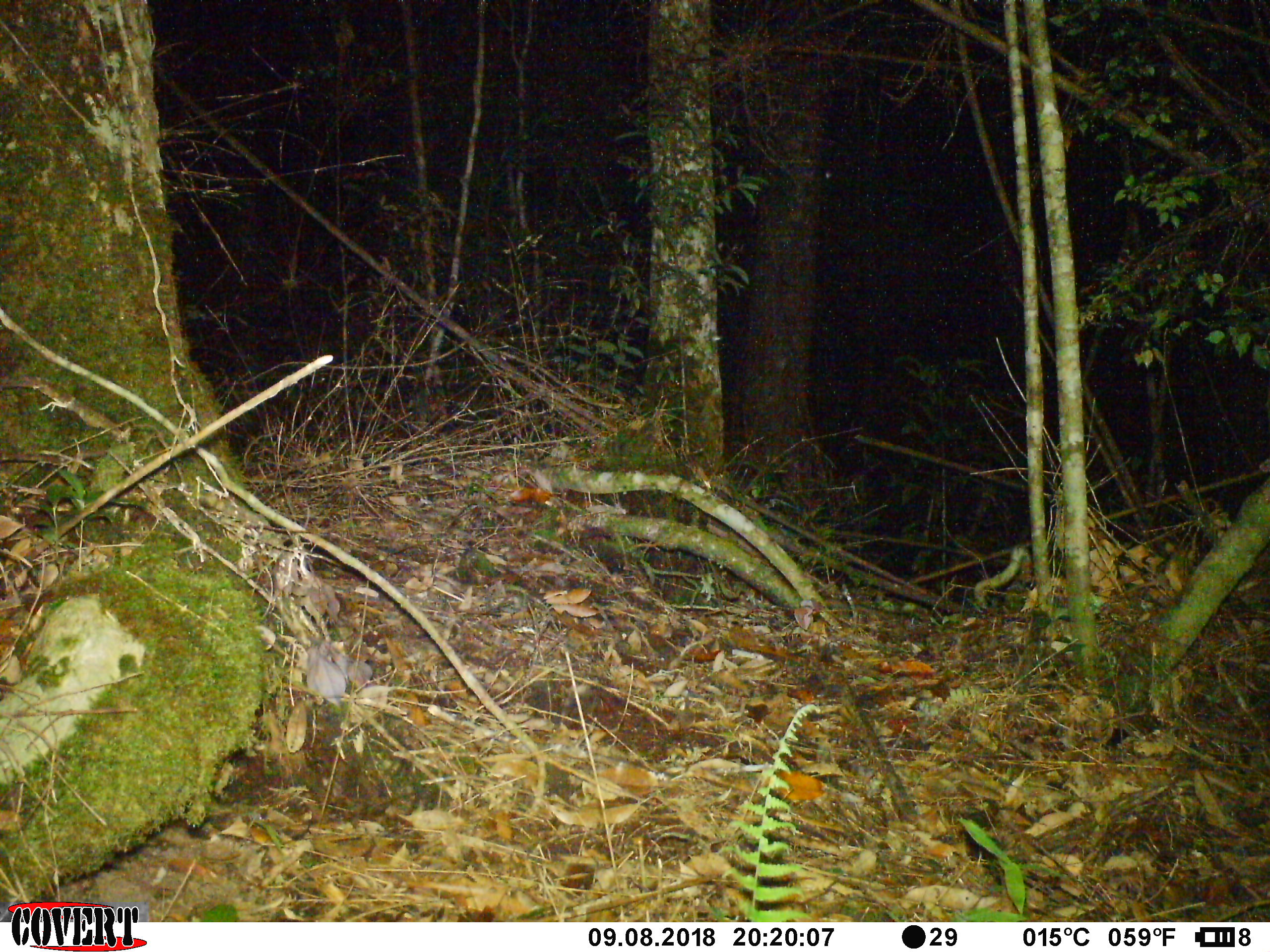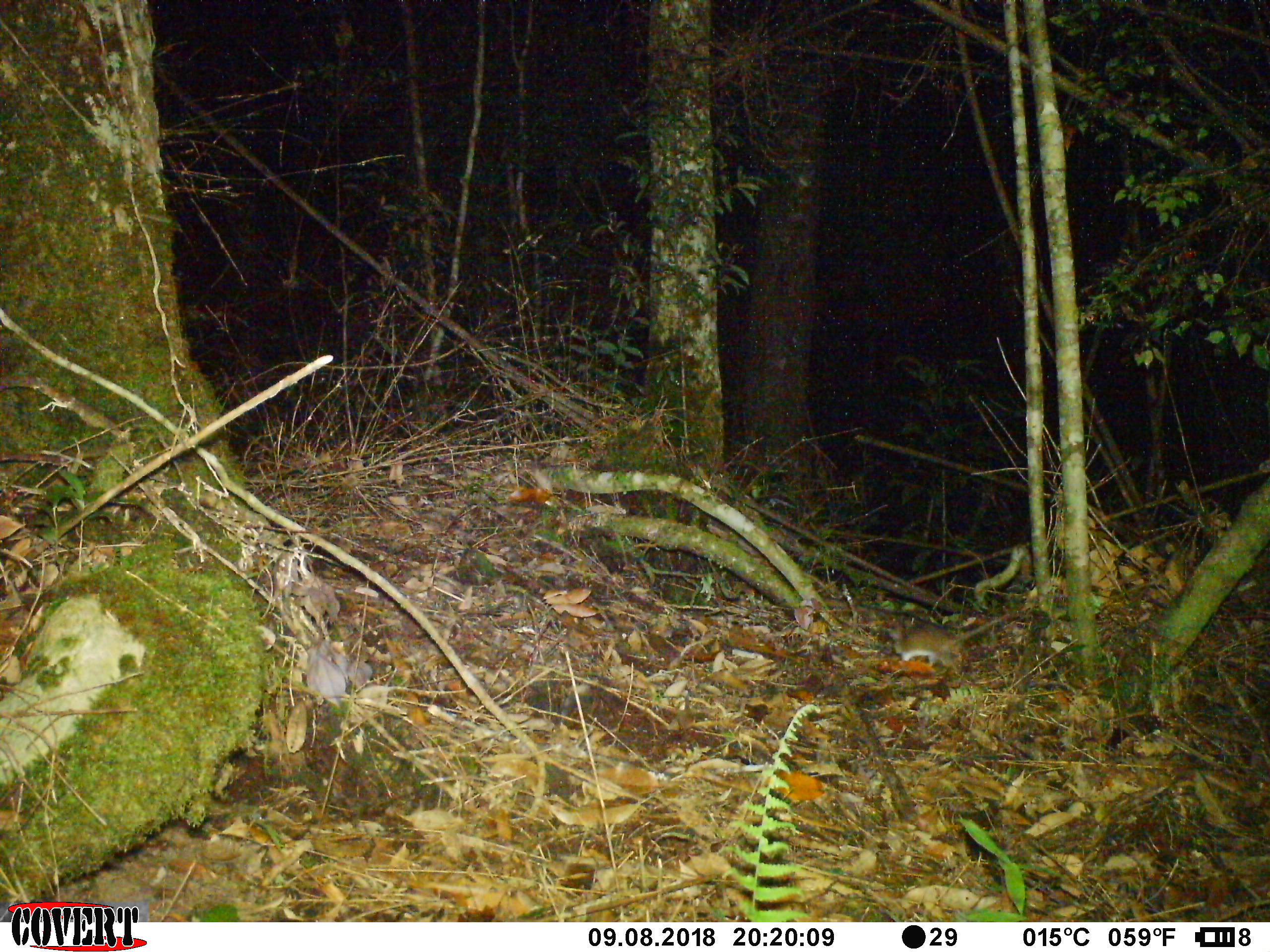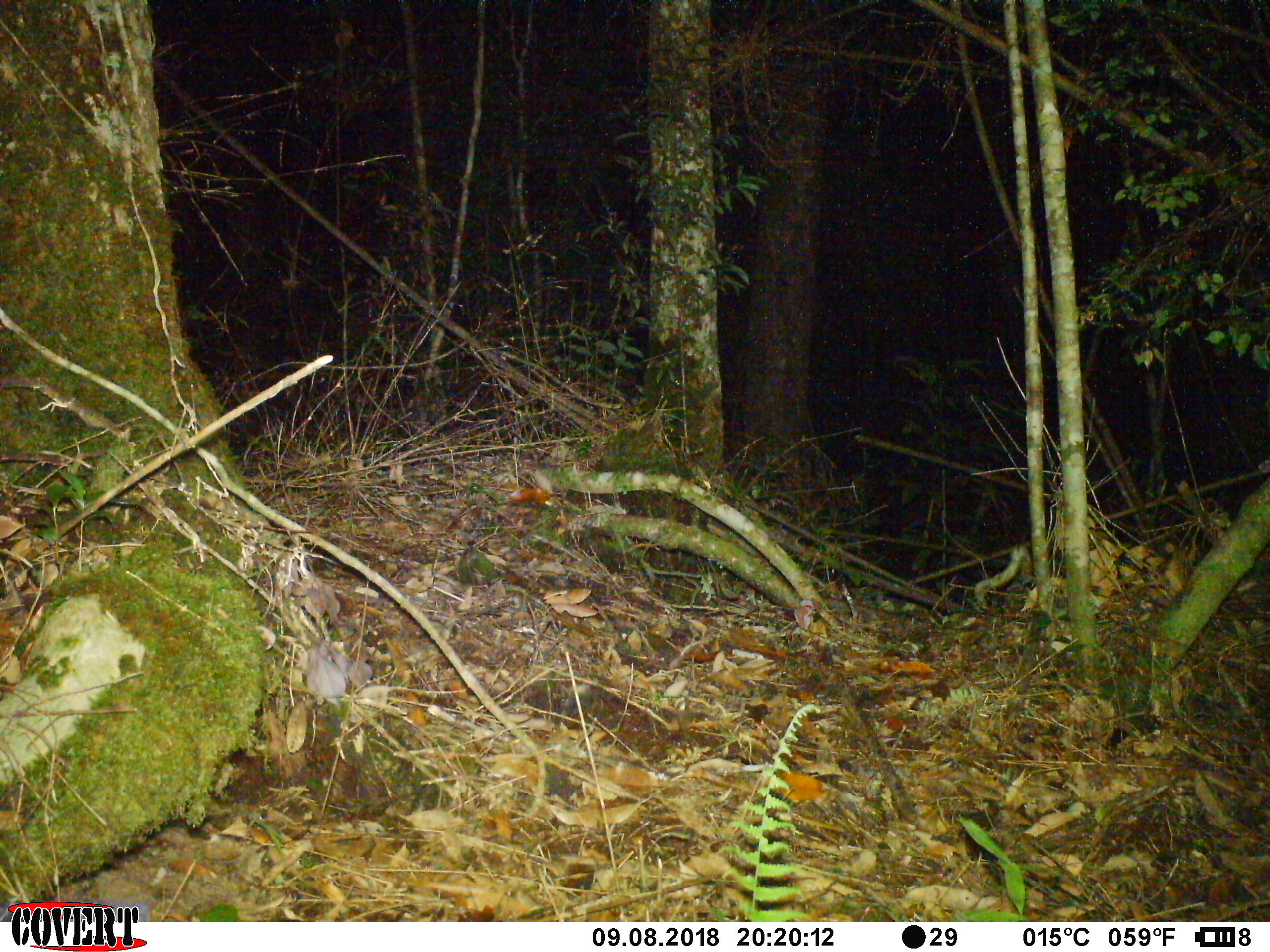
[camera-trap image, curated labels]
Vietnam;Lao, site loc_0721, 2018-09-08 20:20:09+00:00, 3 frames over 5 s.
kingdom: Animalia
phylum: Chordata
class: Mammalia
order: Rodentia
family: Muridae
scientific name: Muridae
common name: old-world mice and rats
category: unidentified murid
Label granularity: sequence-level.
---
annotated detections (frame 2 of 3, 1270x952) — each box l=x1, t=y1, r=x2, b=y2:
unidentified murid: l=885, t=617, r=1001, b=675